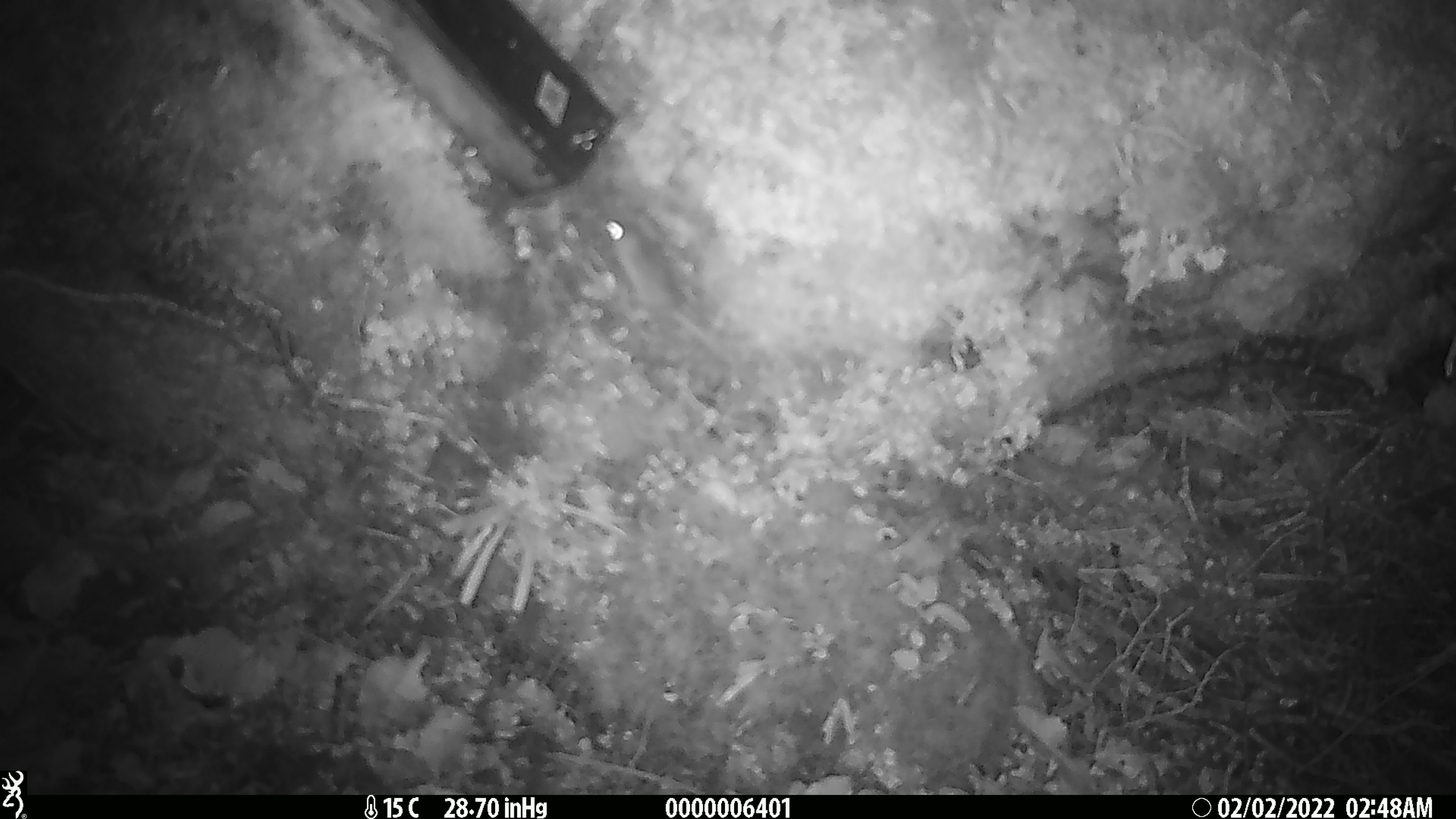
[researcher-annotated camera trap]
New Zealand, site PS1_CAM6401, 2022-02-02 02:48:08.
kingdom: Animalia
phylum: Chordata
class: Mammalia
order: Rodentia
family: Muridae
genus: Mus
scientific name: Mus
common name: mouse